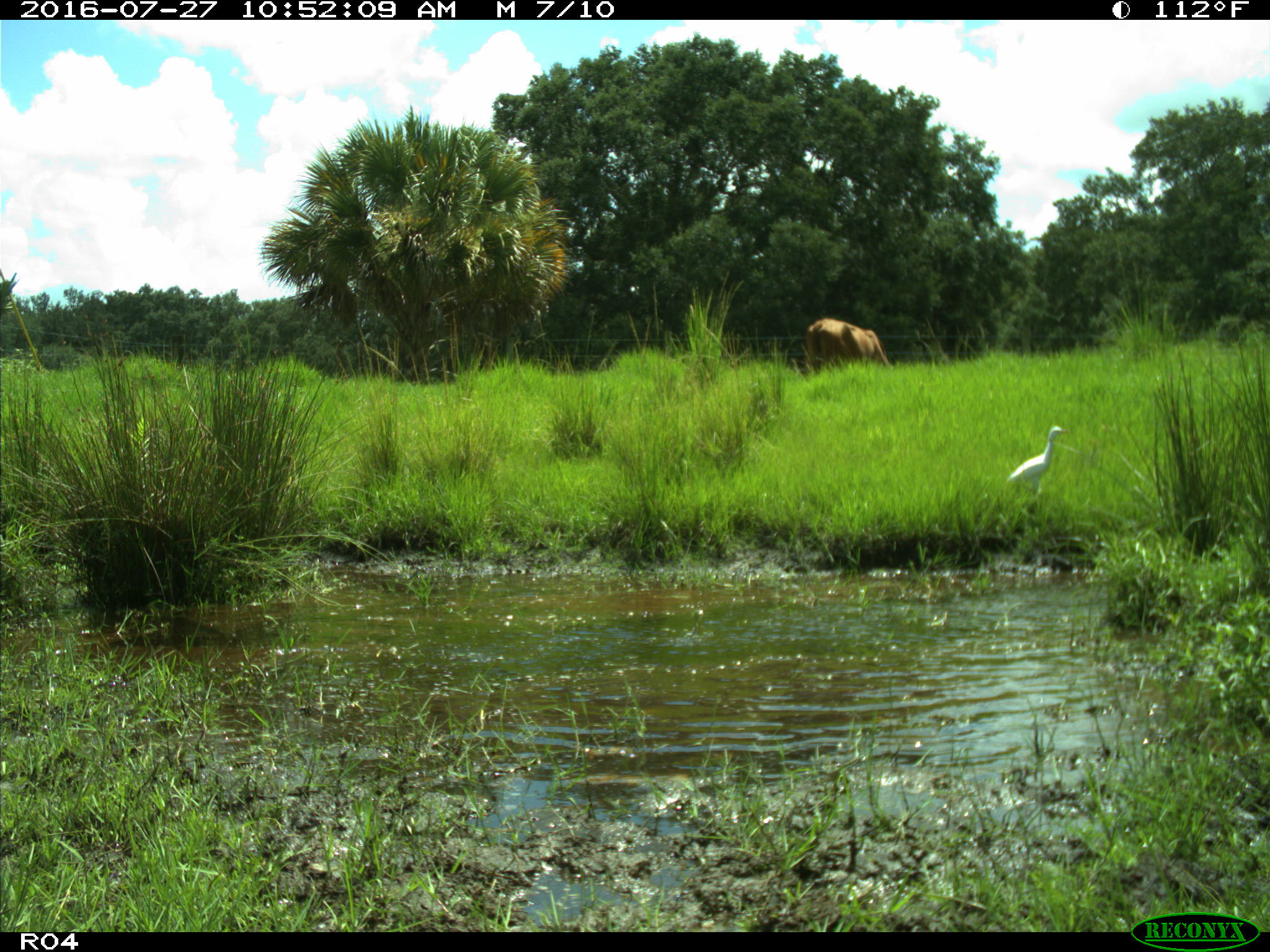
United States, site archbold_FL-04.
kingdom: Animalia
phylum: Chordata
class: Mammalia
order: Artiodactyla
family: Bovidae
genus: Bos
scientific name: Bos taurus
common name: domestic cow